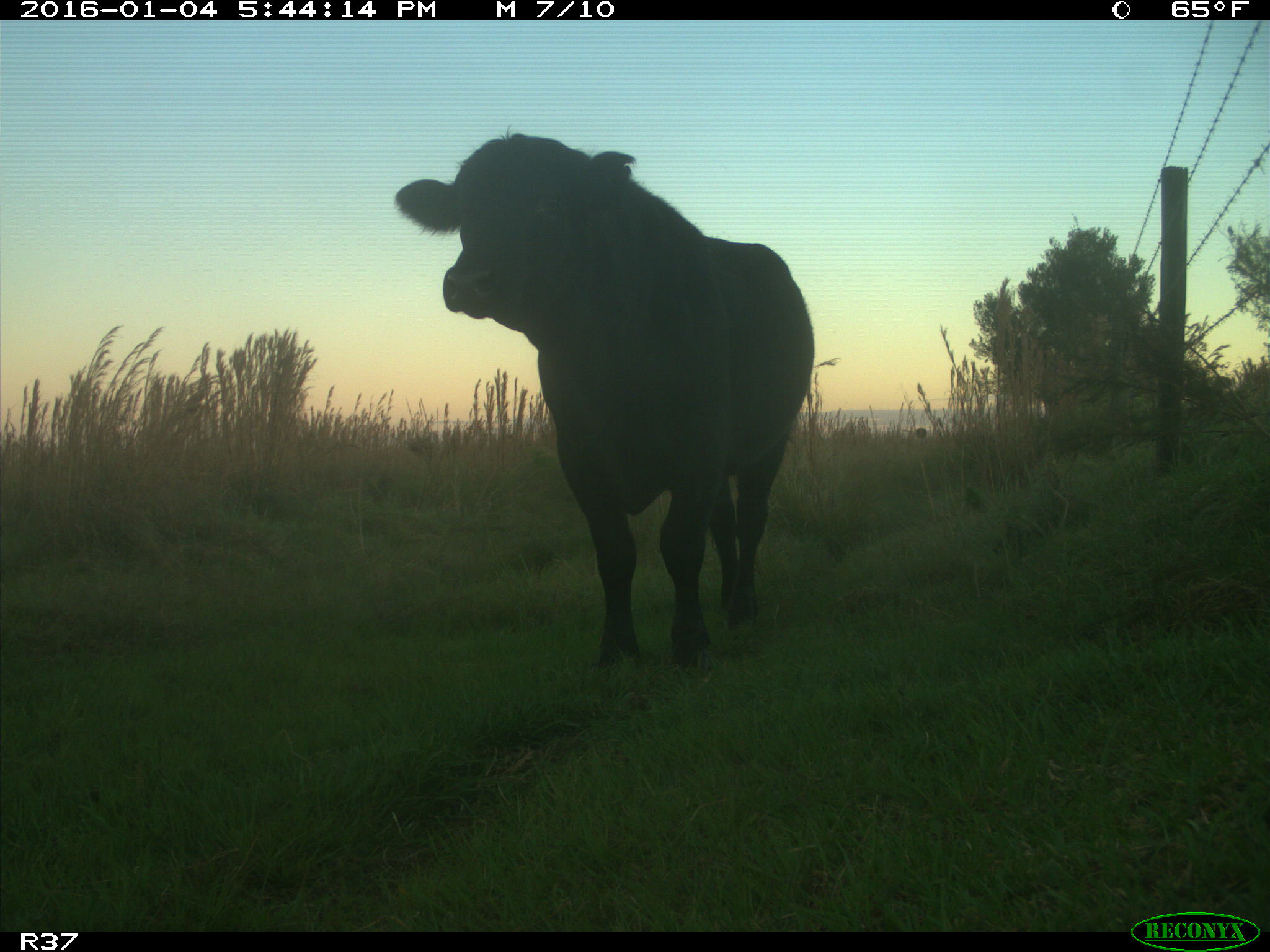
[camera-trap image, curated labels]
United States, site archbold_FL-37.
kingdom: Animalia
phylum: Chordata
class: Mammalia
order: Artiodactyla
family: Bovidae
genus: Bos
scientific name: Bos taurus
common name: domestic cow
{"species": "Bos taurus (domestic cow)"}